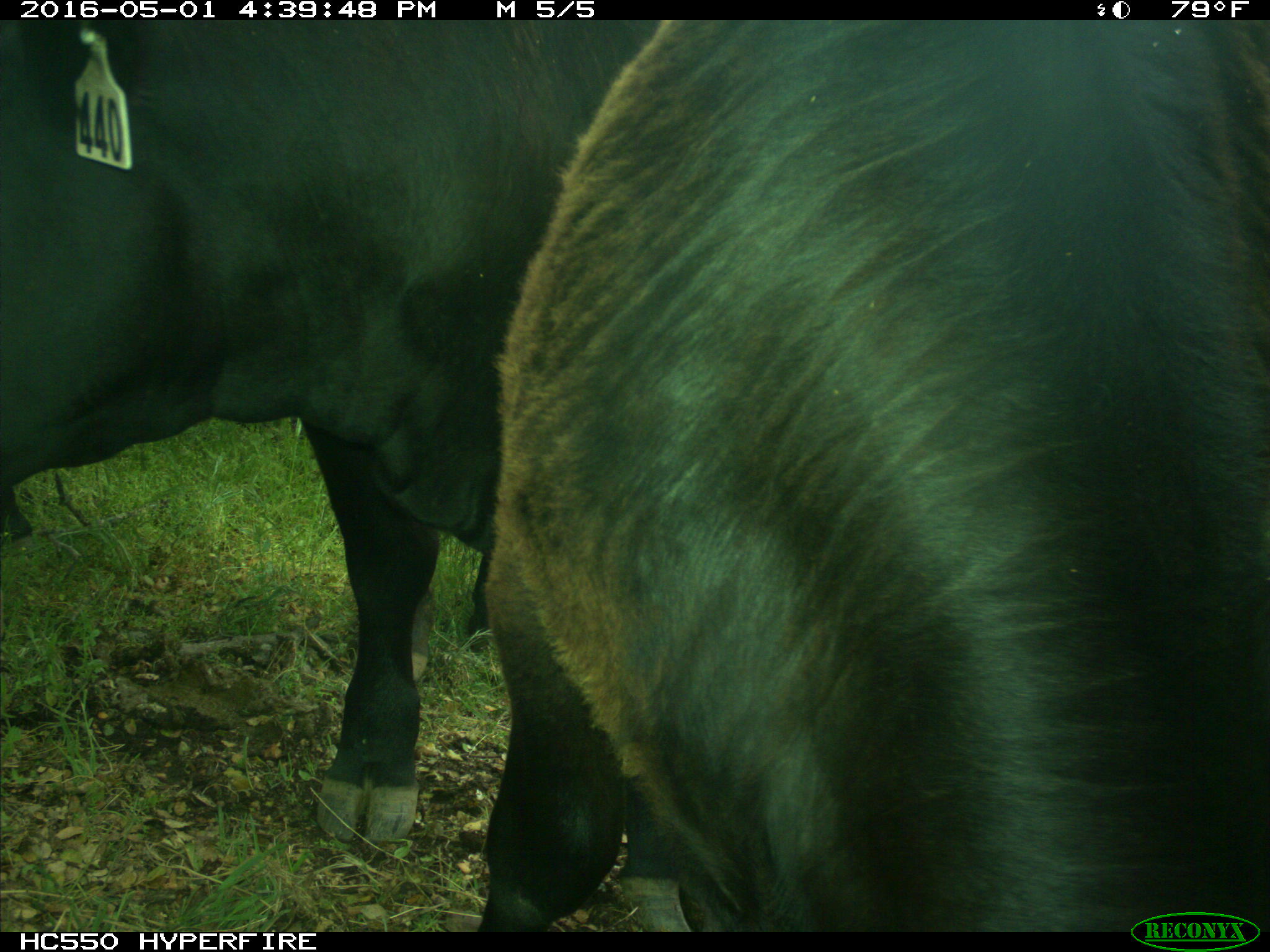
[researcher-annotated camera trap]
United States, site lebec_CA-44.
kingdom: Animalia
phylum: Chordata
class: Mammalia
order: Artiodactyla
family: Bovidae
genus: Bos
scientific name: Bos taurus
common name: domestic cow